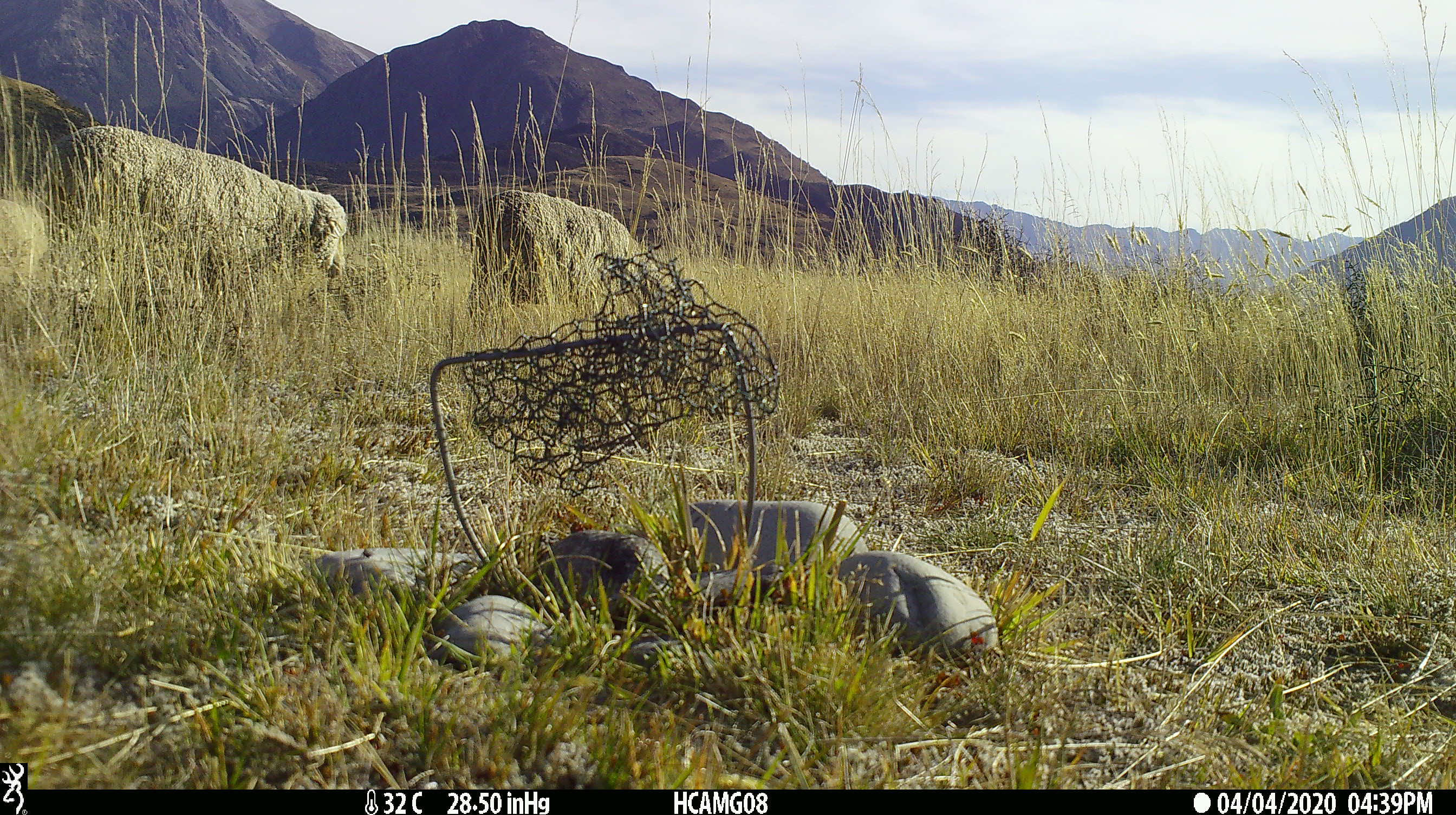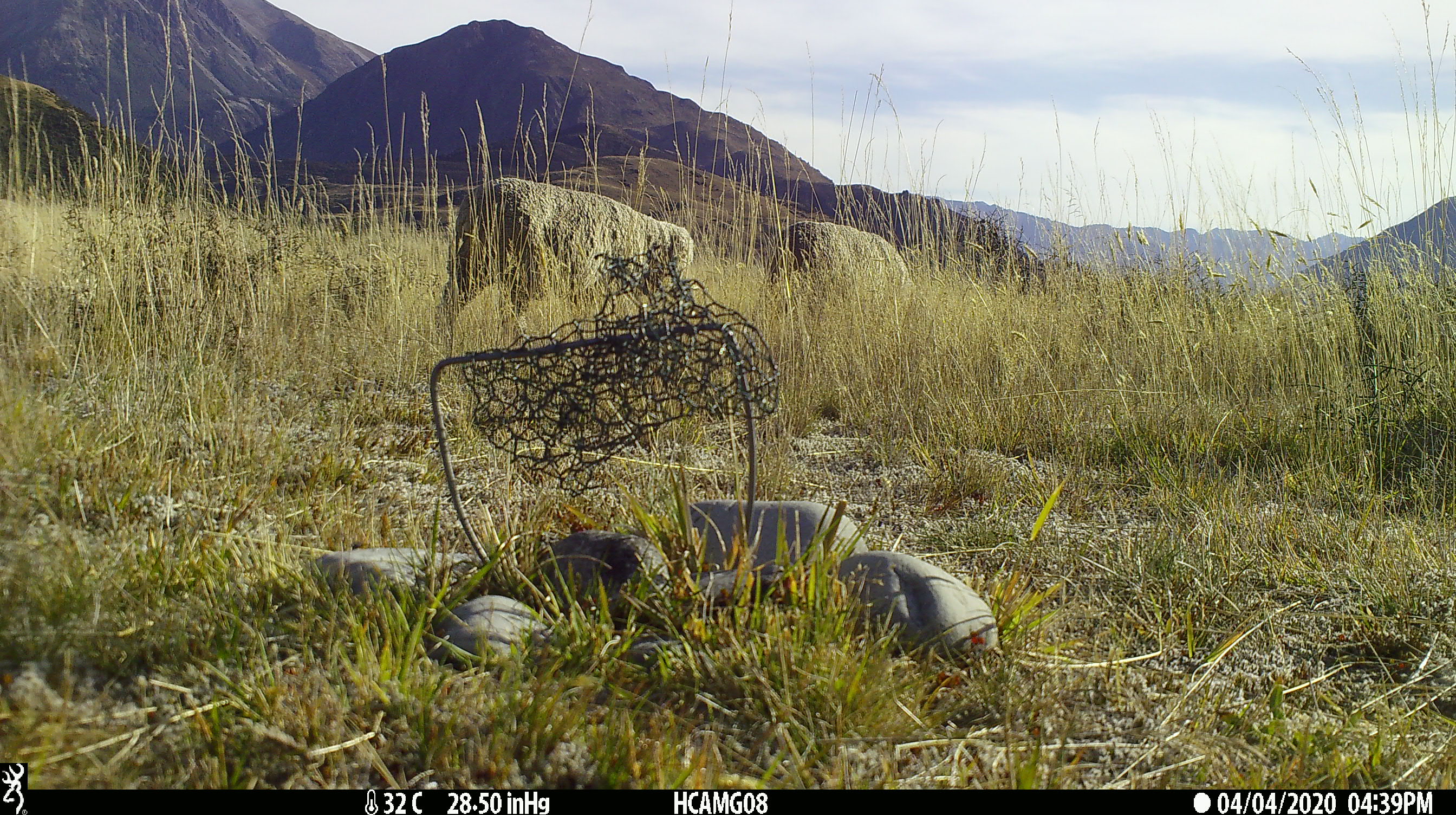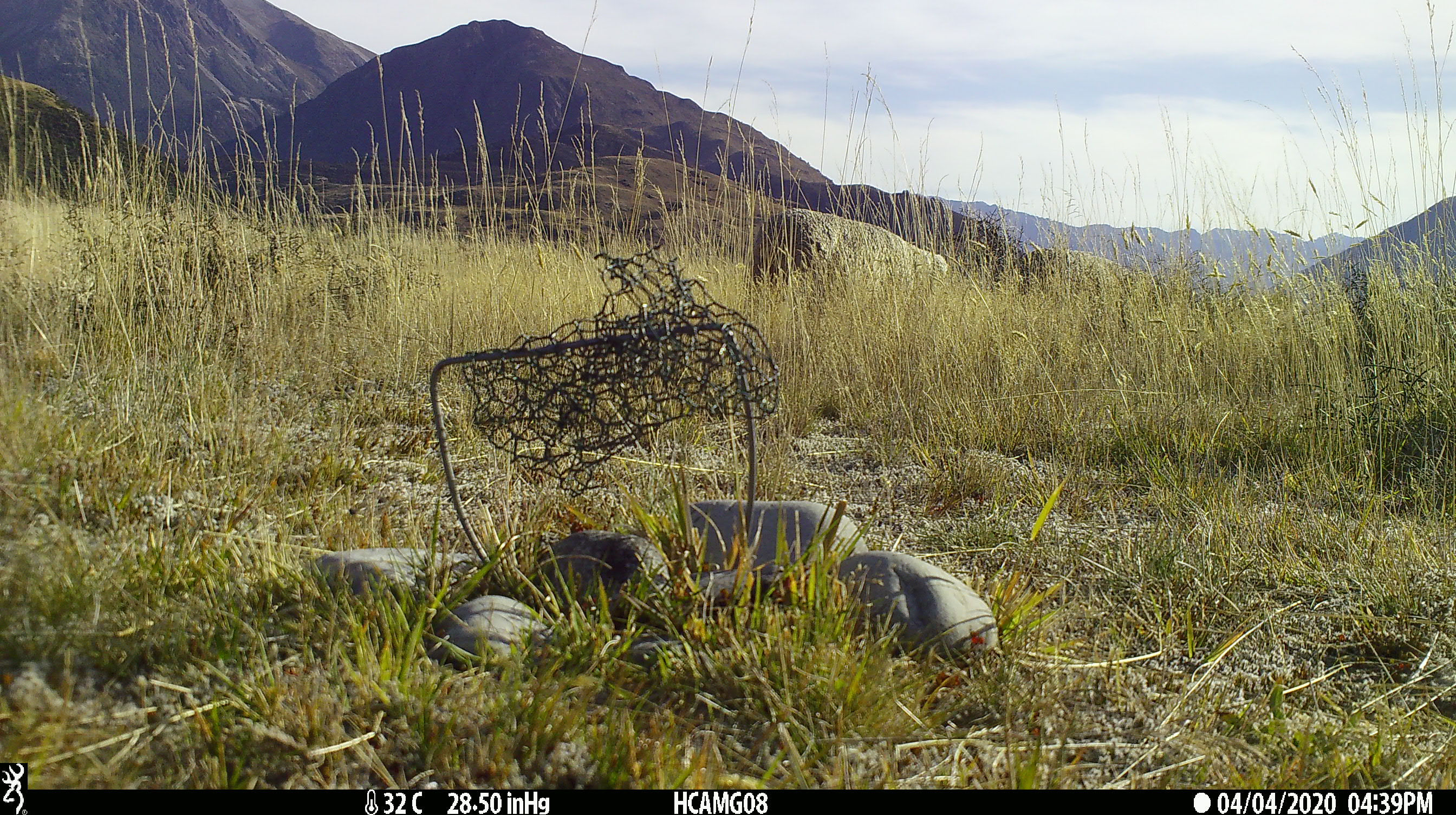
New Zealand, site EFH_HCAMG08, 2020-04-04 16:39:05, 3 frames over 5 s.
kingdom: Animalia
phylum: Chordata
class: Mammalia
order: Artiodactyla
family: Bovidae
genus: Ovis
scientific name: Ovis aries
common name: domestic sheep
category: sheep